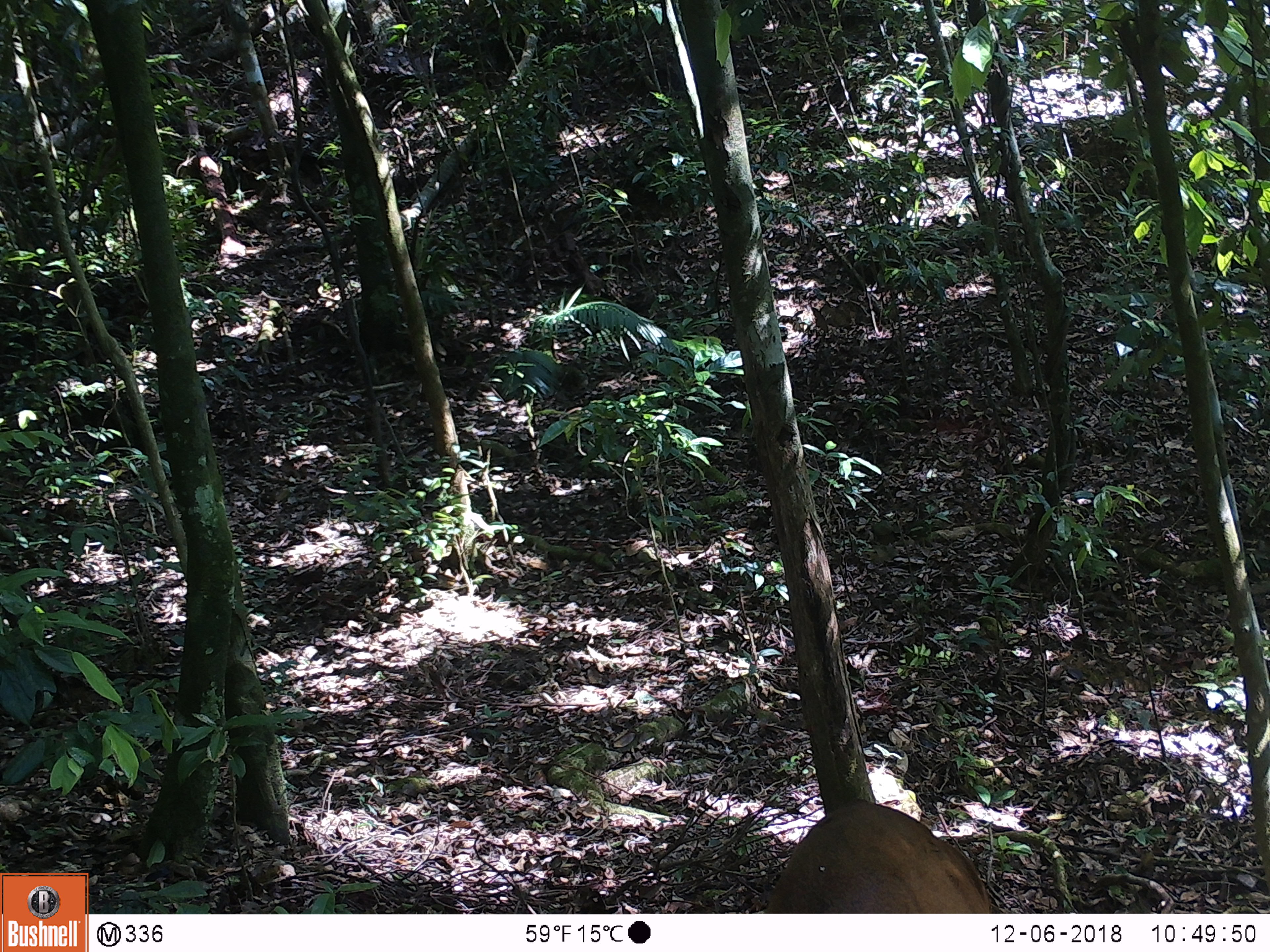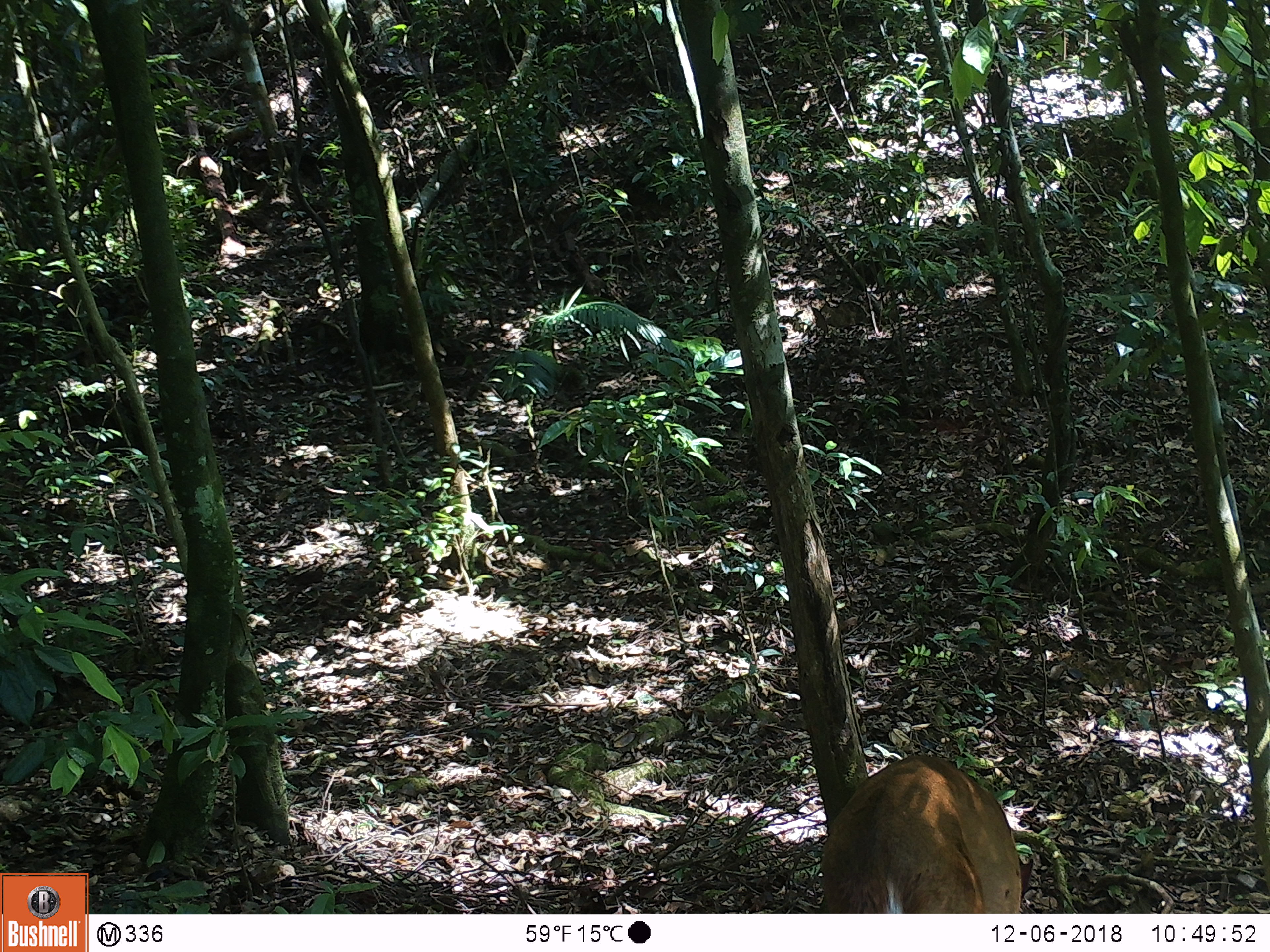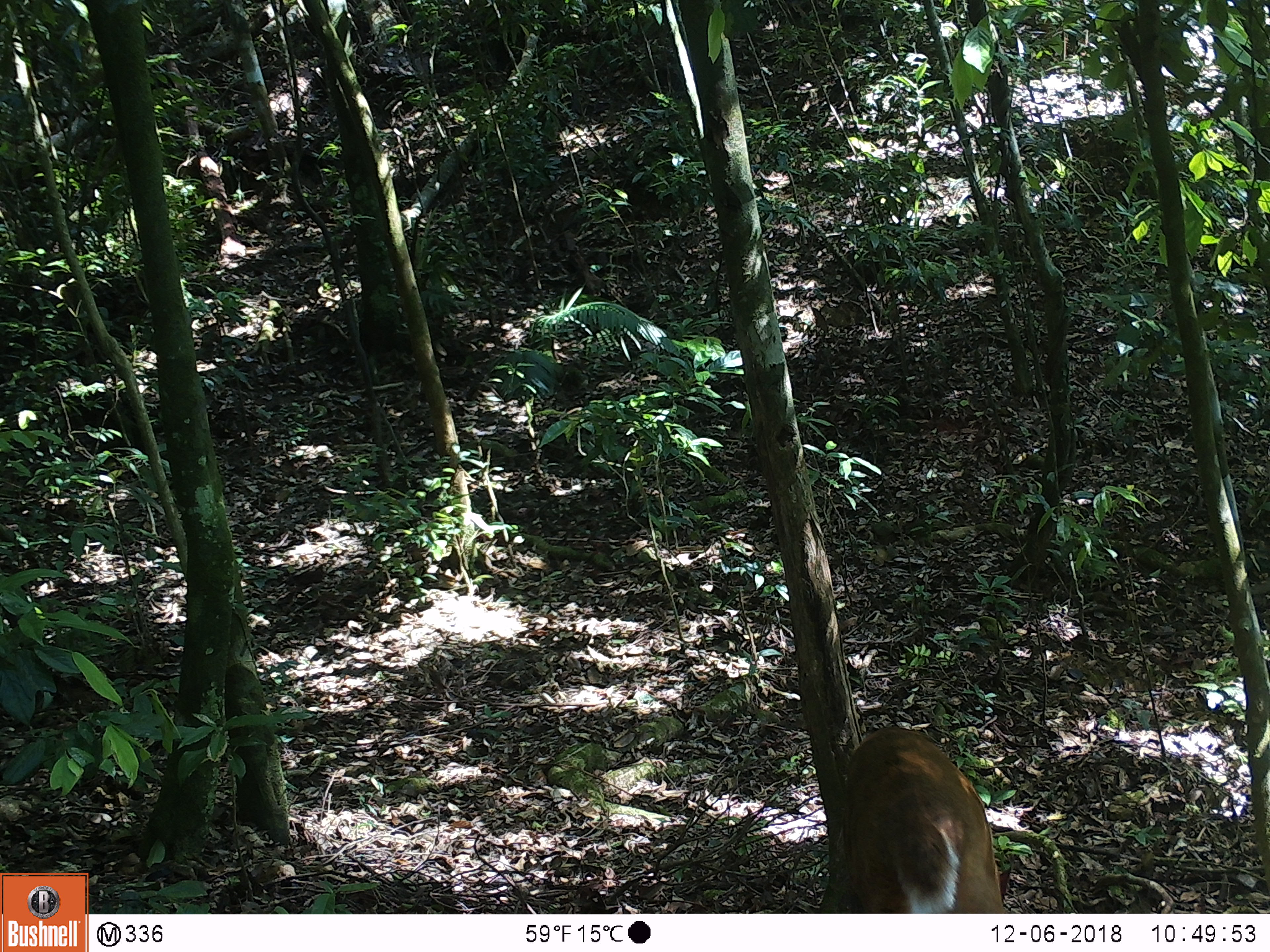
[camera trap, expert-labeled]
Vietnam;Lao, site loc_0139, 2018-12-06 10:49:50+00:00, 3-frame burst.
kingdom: Animalia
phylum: Chordata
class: Mammalia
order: Artiodactyla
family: Cervidae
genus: Muntiacus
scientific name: Muntiacus vuquangensis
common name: large-antlered muntjac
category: large antlered muntjac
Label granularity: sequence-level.